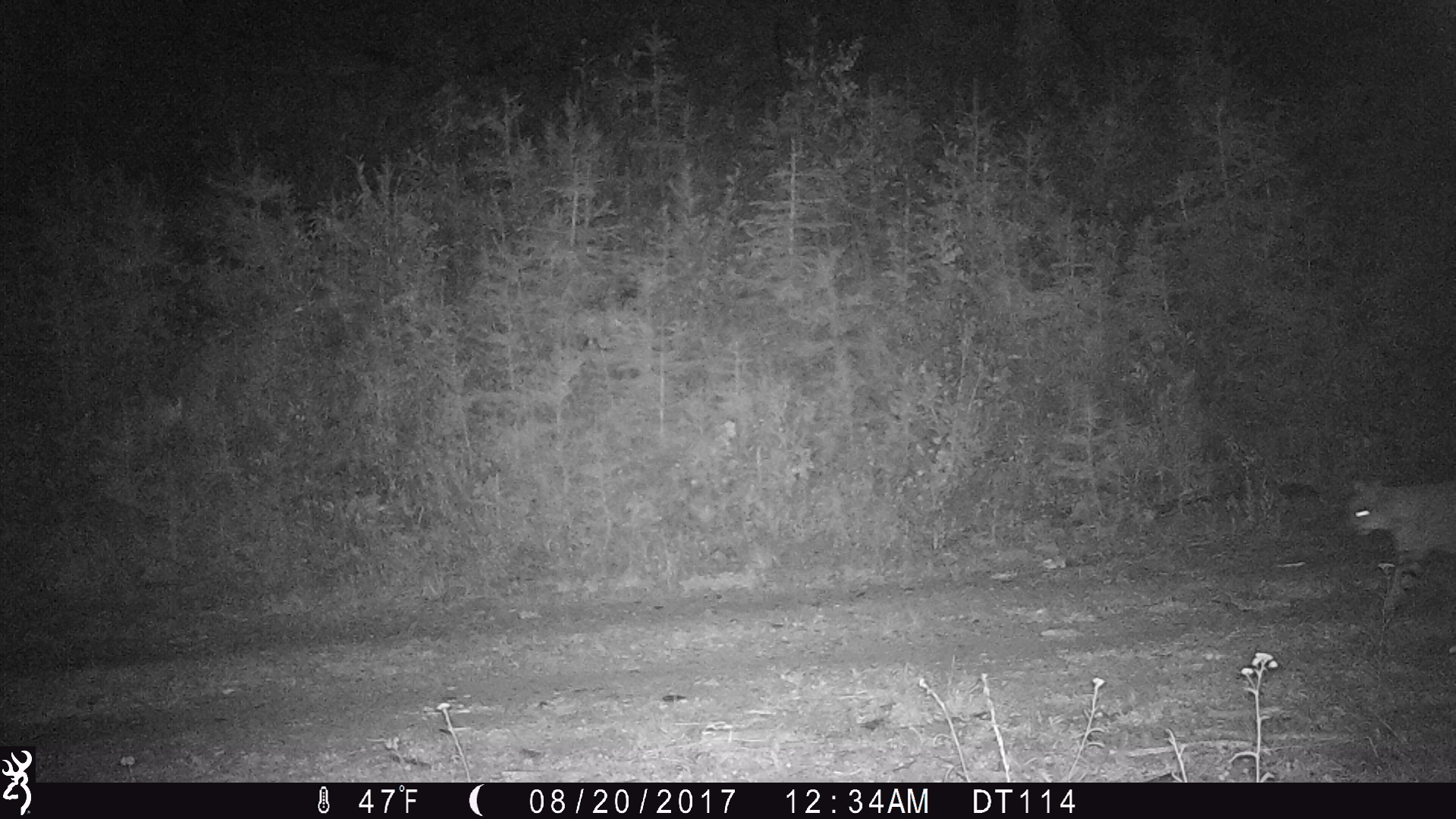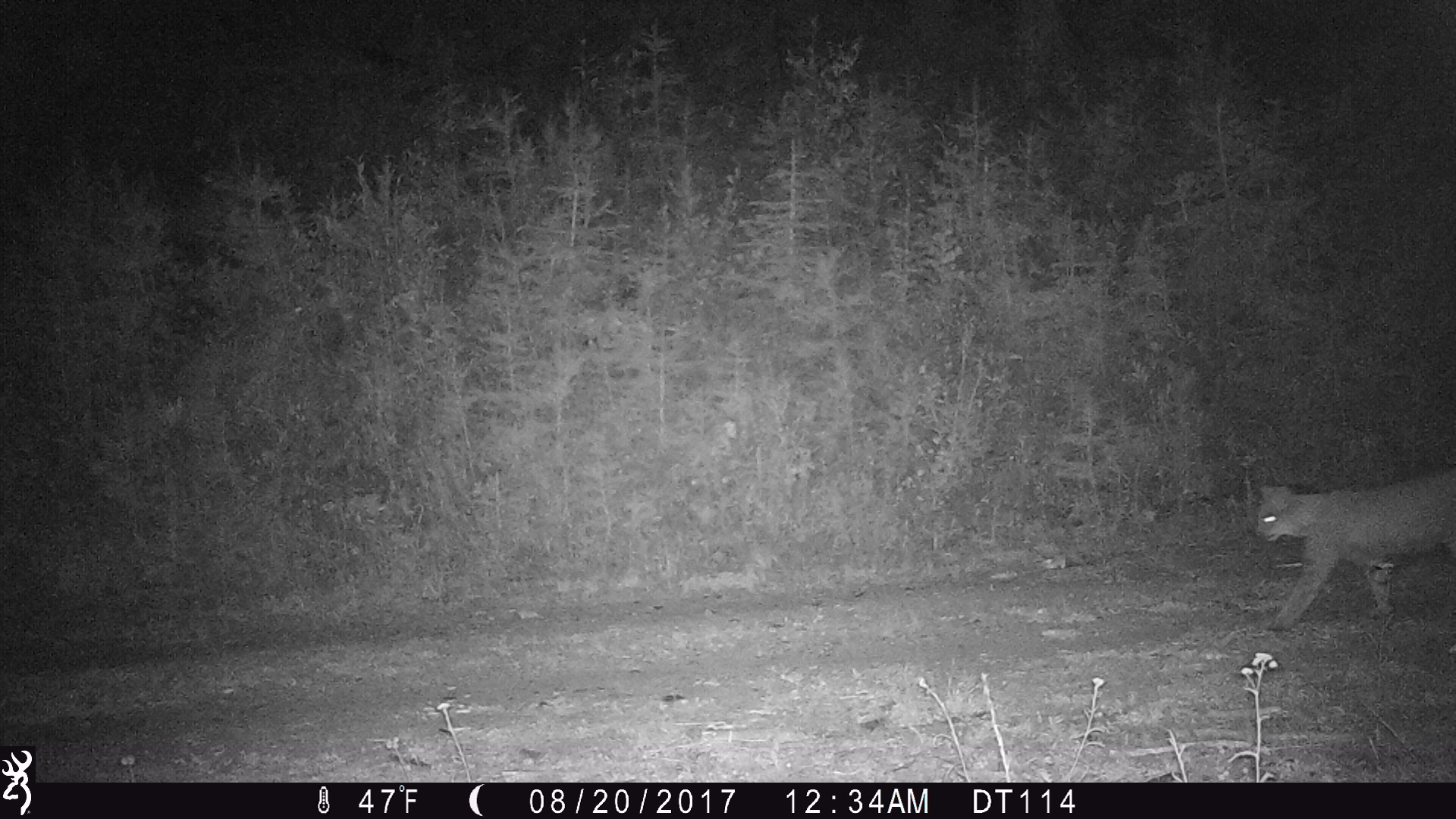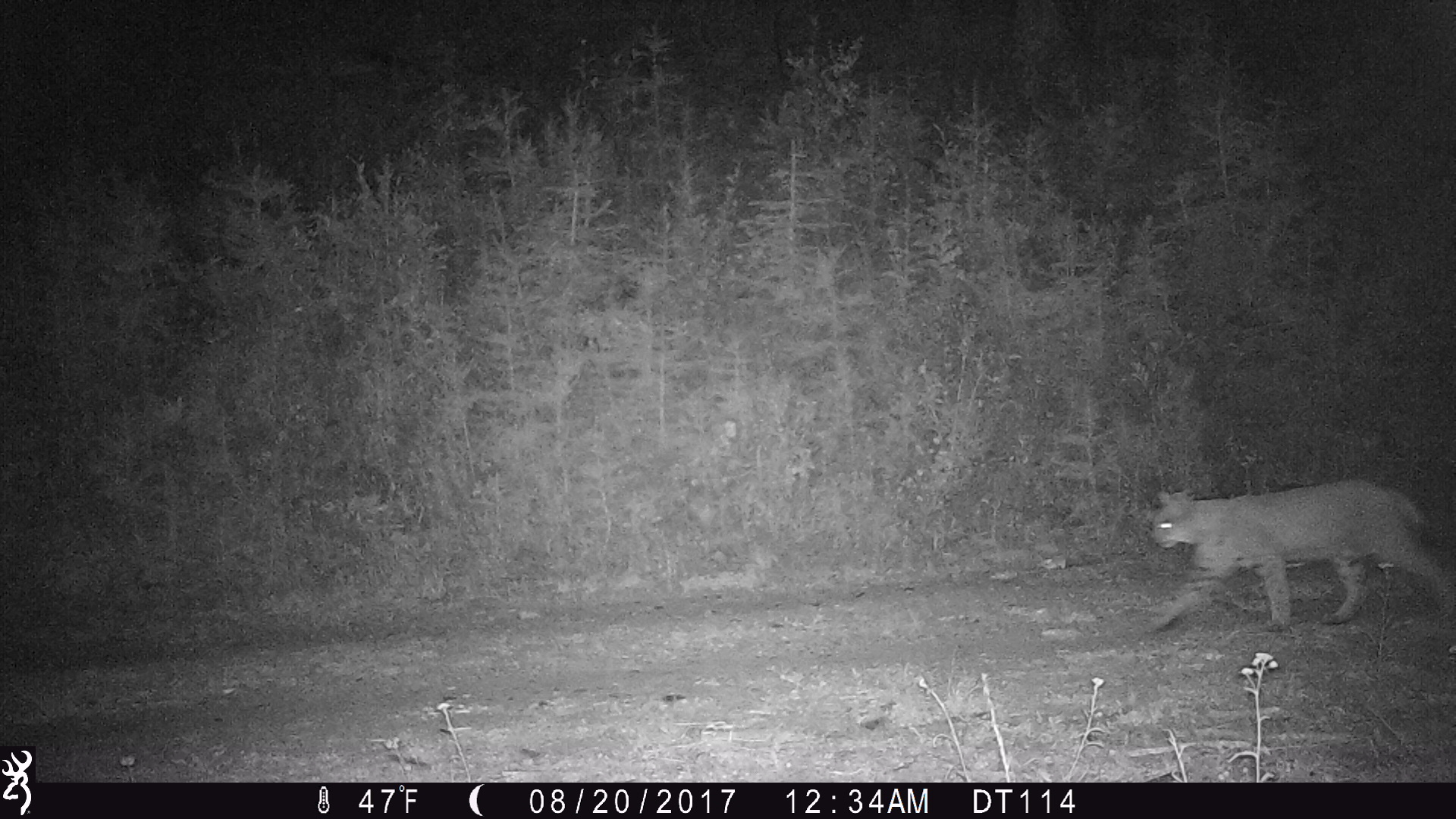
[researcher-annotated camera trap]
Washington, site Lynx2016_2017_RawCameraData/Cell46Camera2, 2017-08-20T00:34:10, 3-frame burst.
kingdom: Animalia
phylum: Chordata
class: Mammalia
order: Carnivora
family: Felidae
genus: Lynx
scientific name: Lynx rufus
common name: bobcat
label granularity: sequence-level